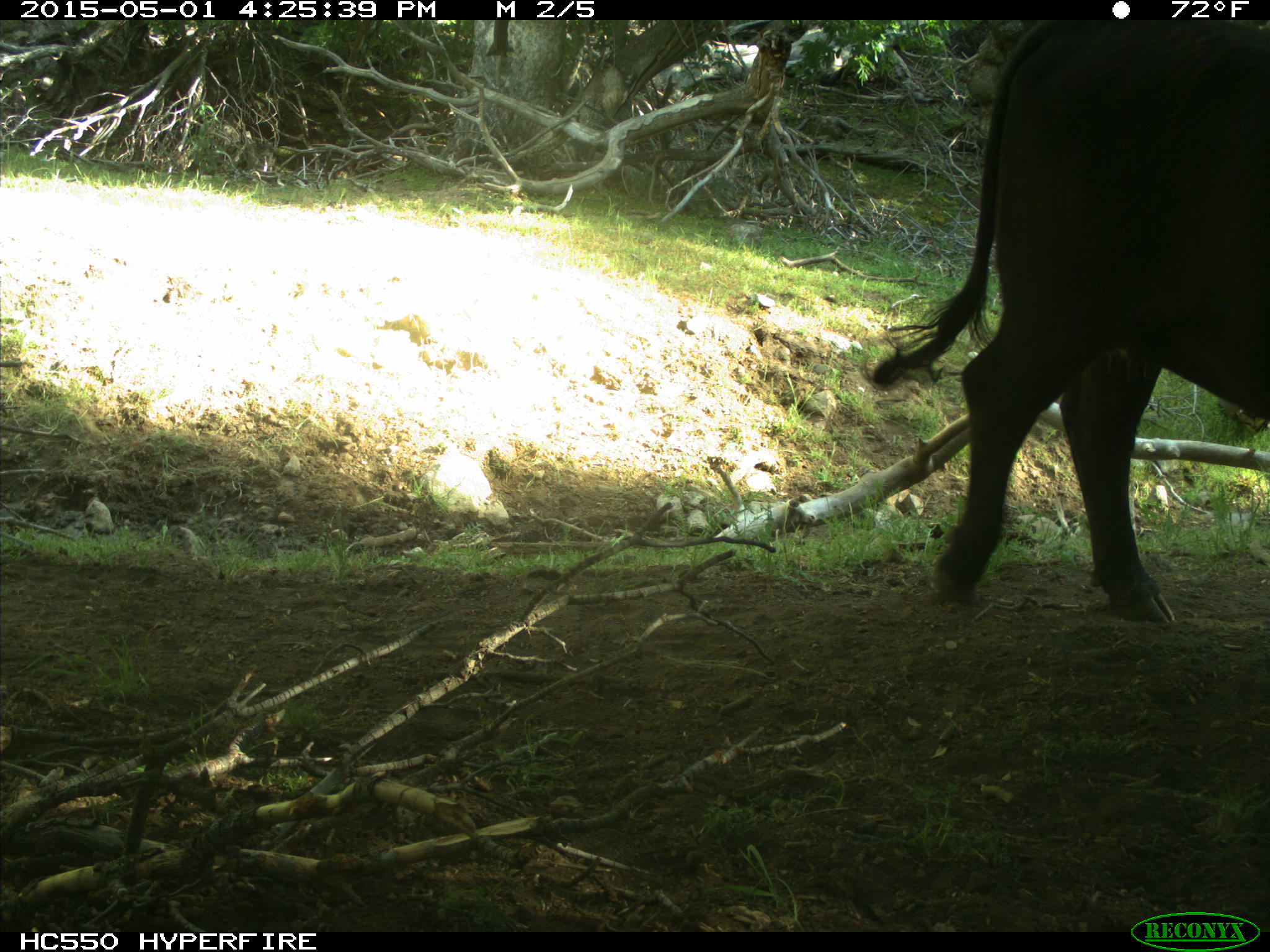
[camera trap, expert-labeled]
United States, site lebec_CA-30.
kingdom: Animalia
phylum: Chordata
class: Mammalia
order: Artiodactyla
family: Bovidae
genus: Bos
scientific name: Bos taurus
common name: domestic cow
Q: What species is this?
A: Bos taurus (domestic cow).